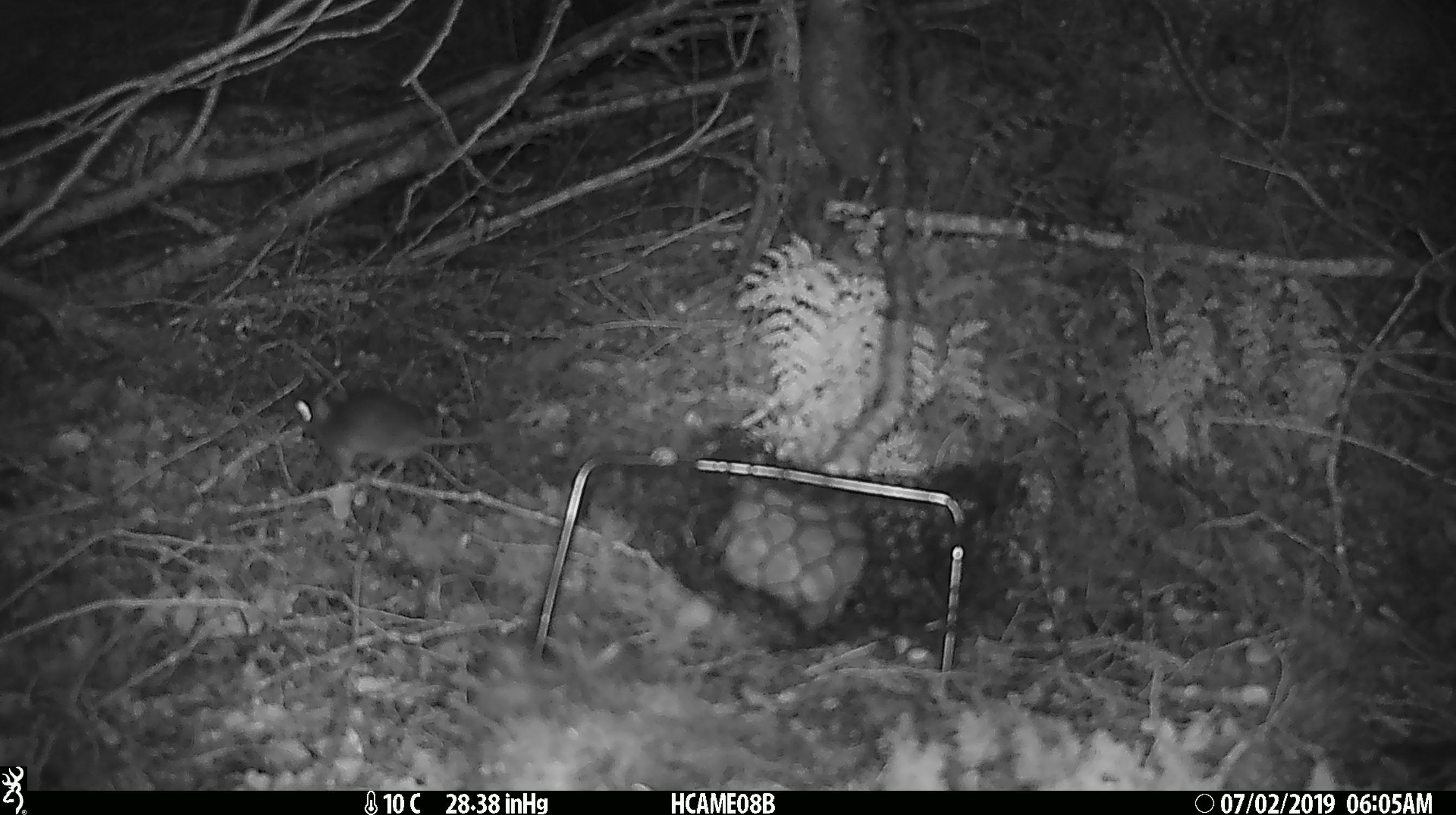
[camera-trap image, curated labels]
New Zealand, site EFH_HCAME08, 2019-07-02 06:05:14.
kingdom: Animalia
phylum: Chordata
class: Mammalia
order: Rodentia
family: Muridae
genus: Mus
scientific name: Mus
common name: mouse